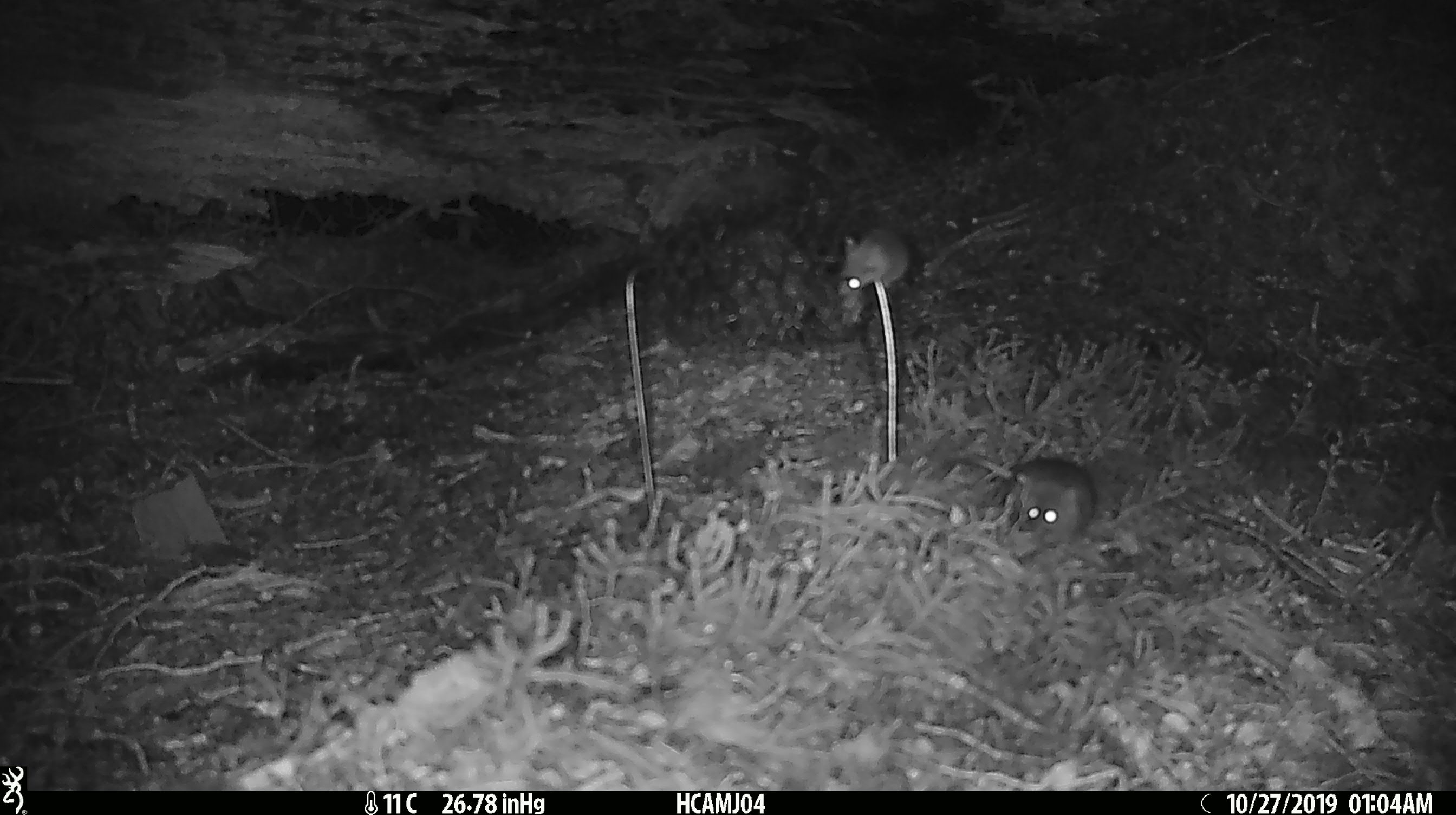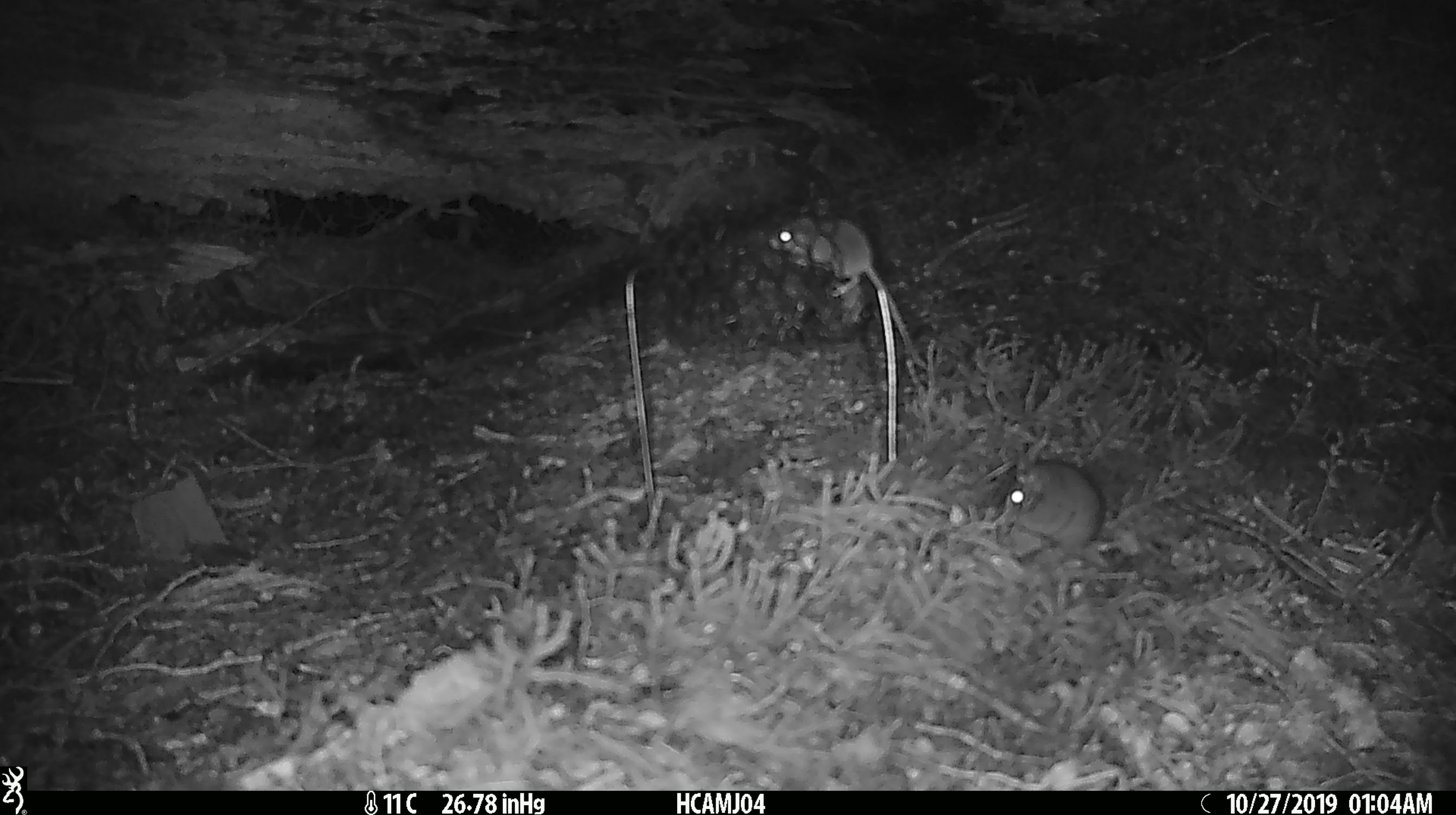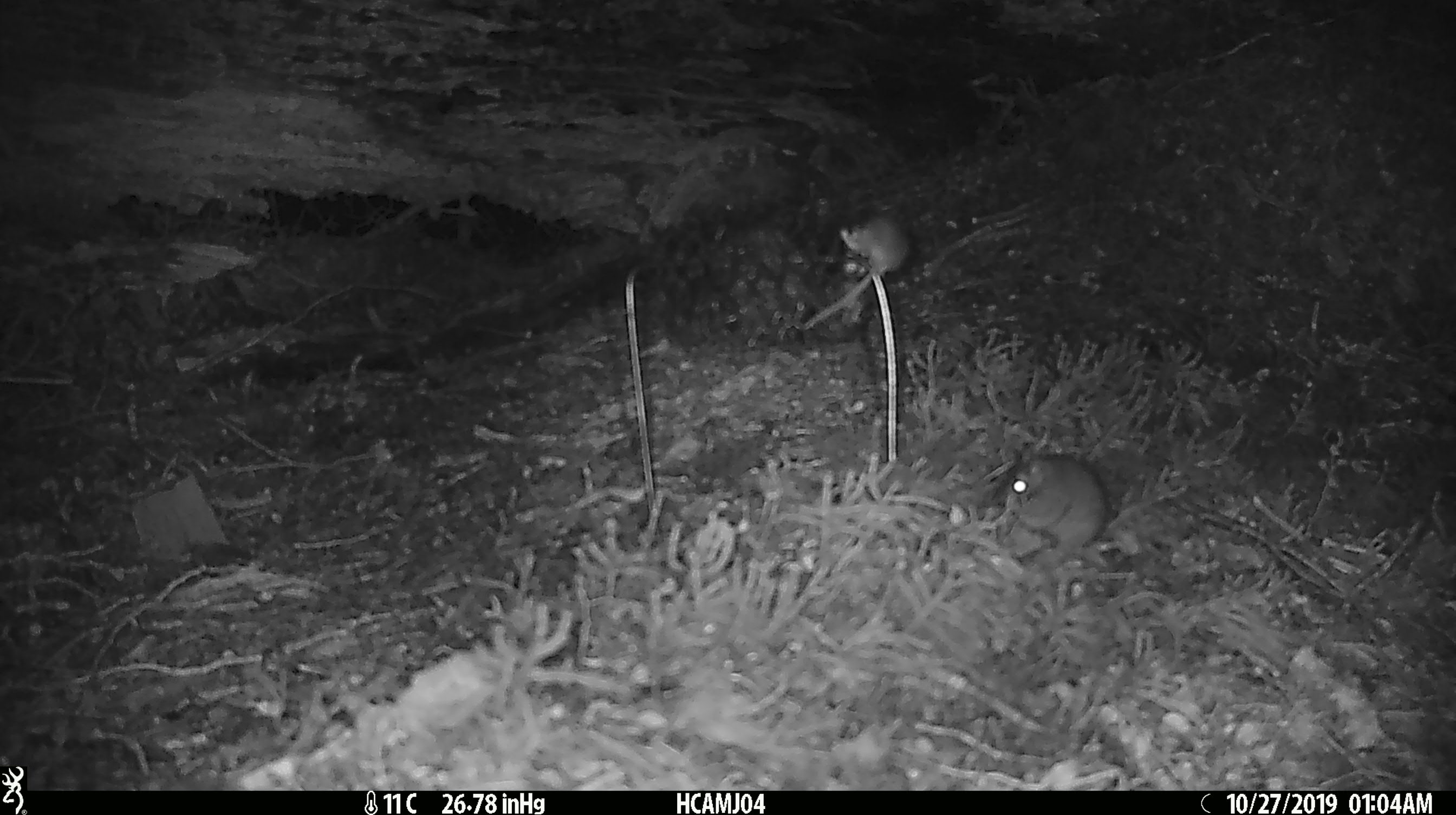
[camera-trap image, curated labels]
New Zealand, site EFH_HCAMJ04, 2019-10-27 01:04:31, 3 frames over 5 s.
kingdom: Animalia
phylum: Chordata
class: Mammalia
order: Rodentia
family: Muridae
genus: Mus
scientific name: Mus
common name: mouse